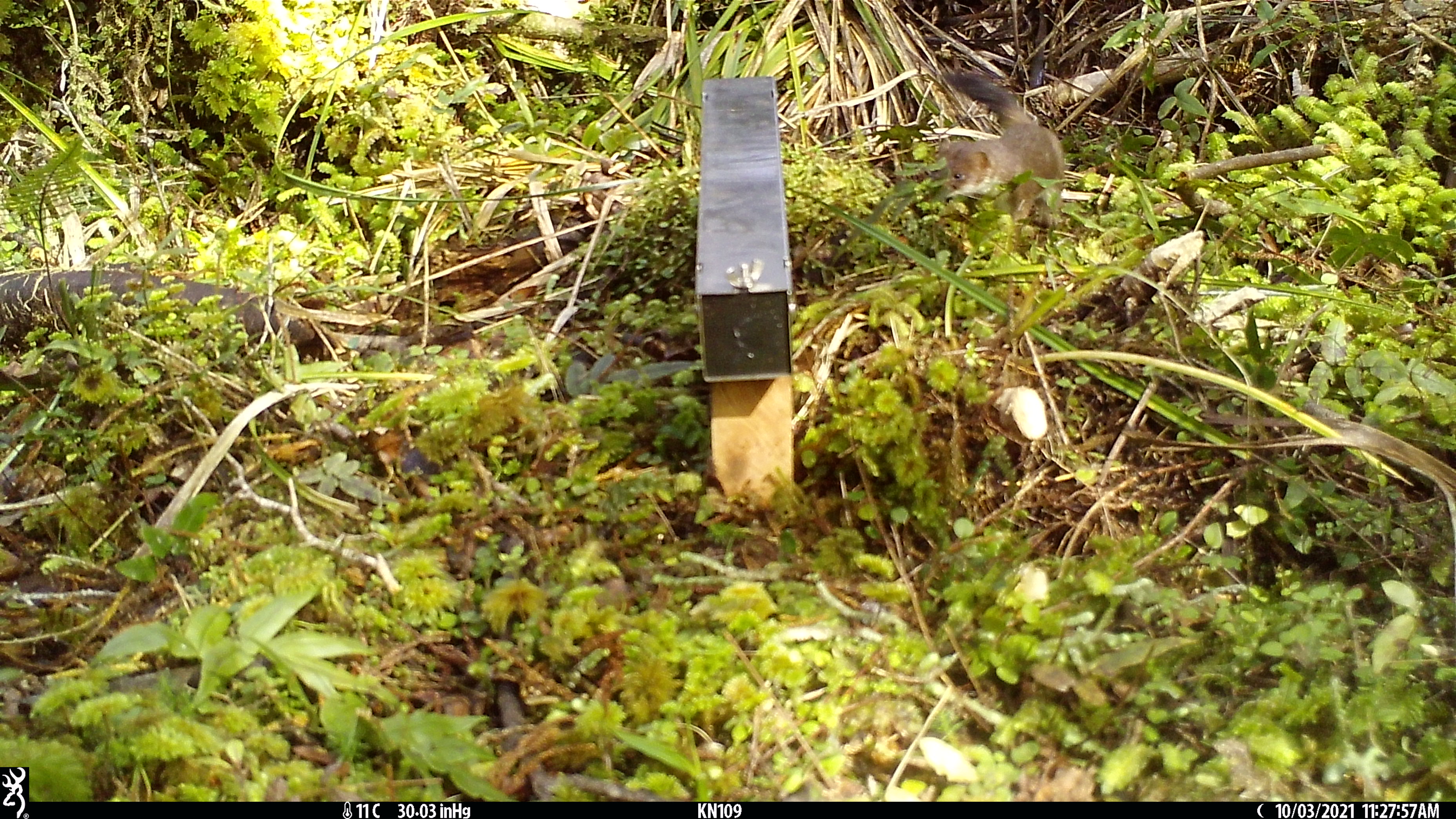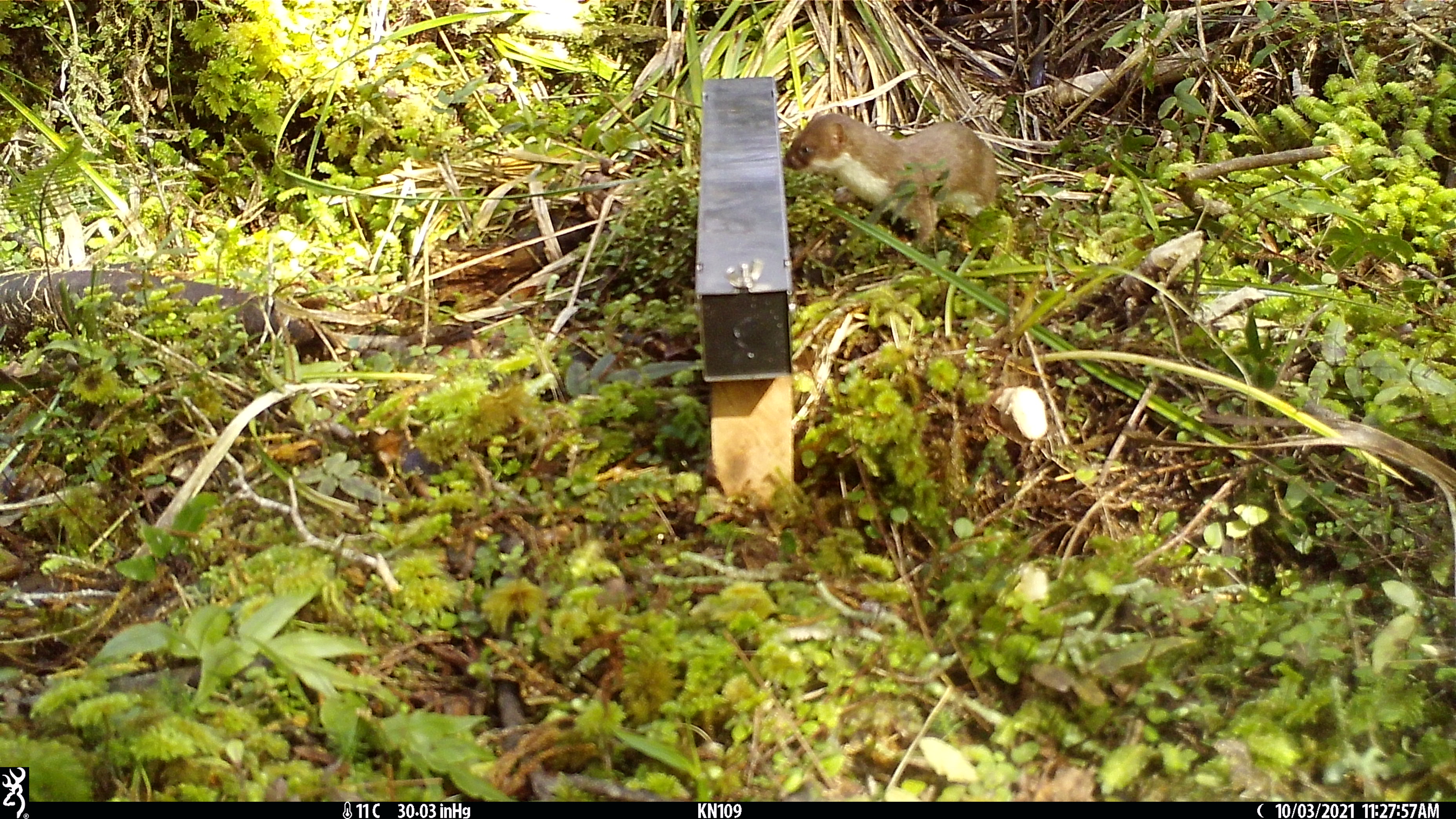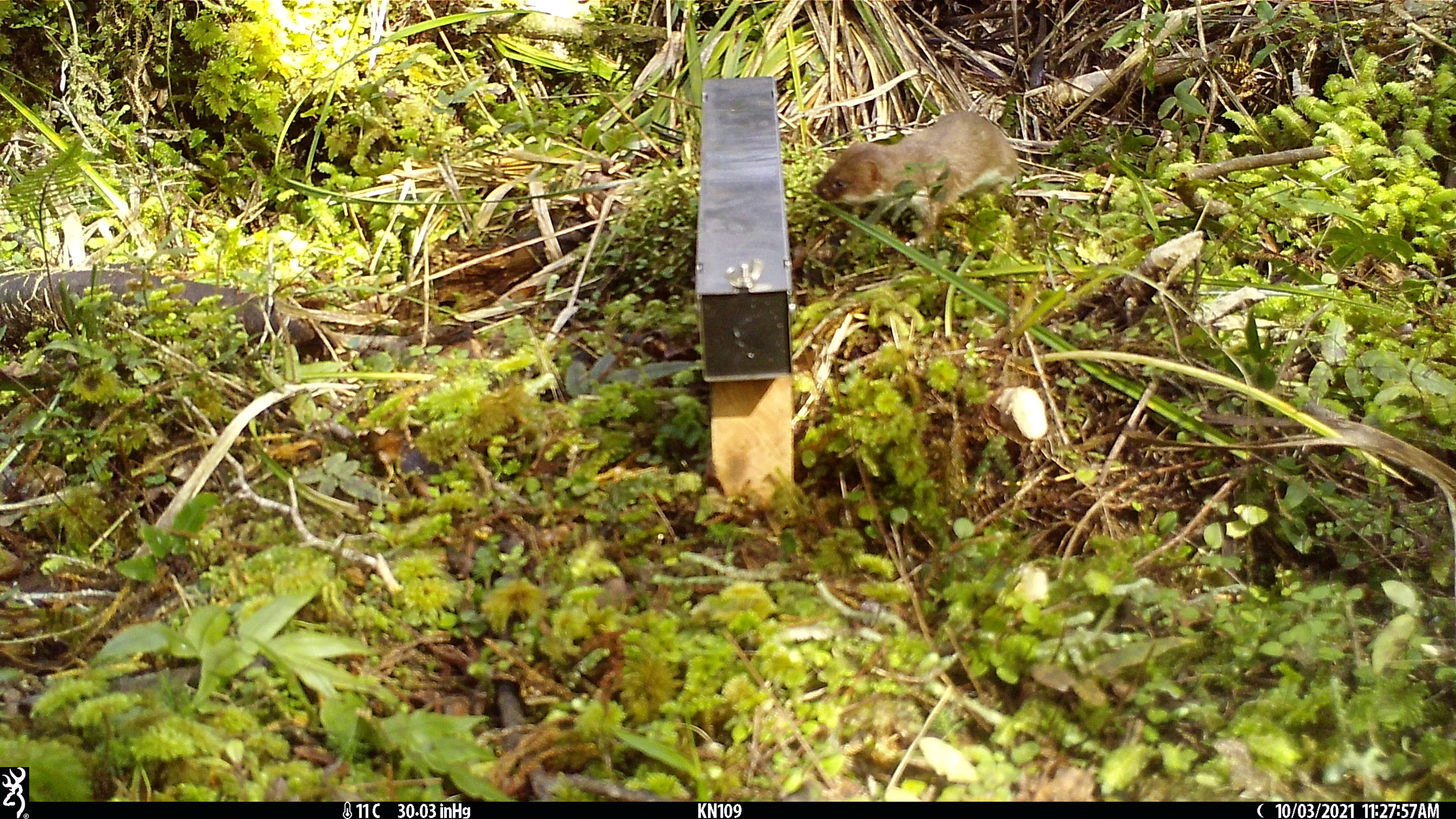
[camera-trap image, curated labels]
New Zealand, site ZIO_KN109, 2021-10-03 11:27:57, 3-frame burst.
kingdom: Animalia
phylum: Chordata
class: Mammalia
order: Carnivora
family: Mustelidae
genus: Mustela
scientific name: Mustela erminea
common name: stoat